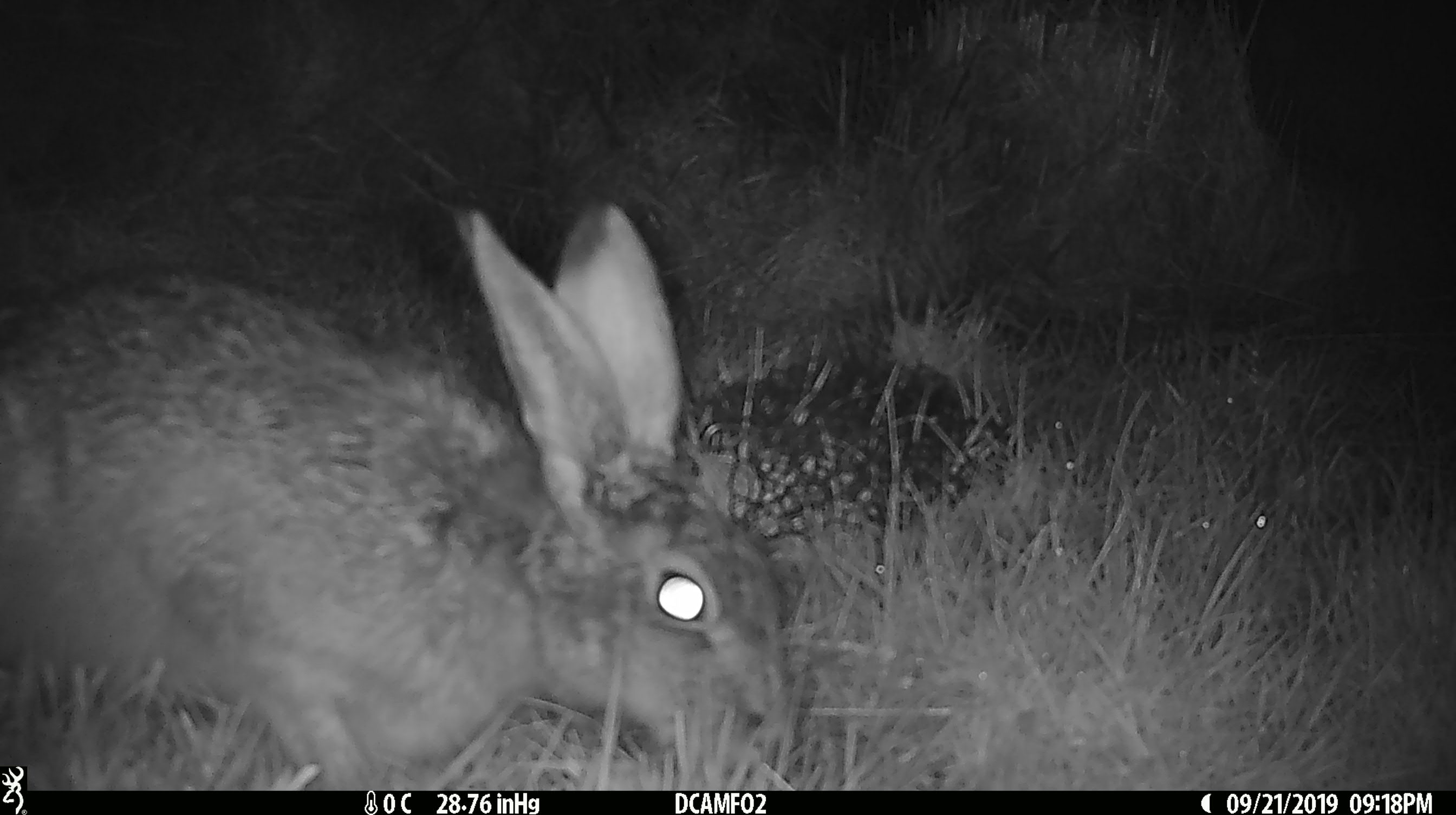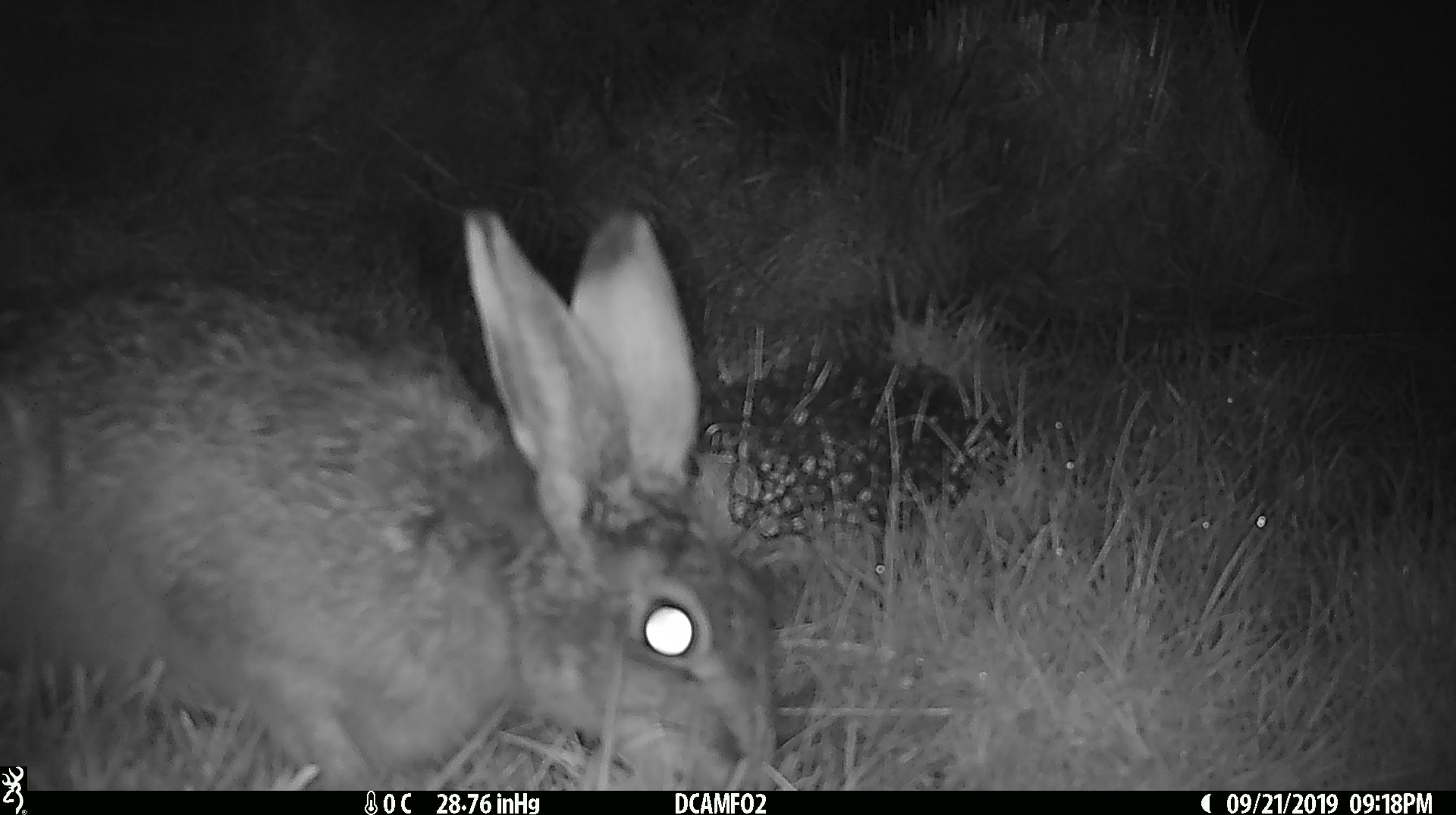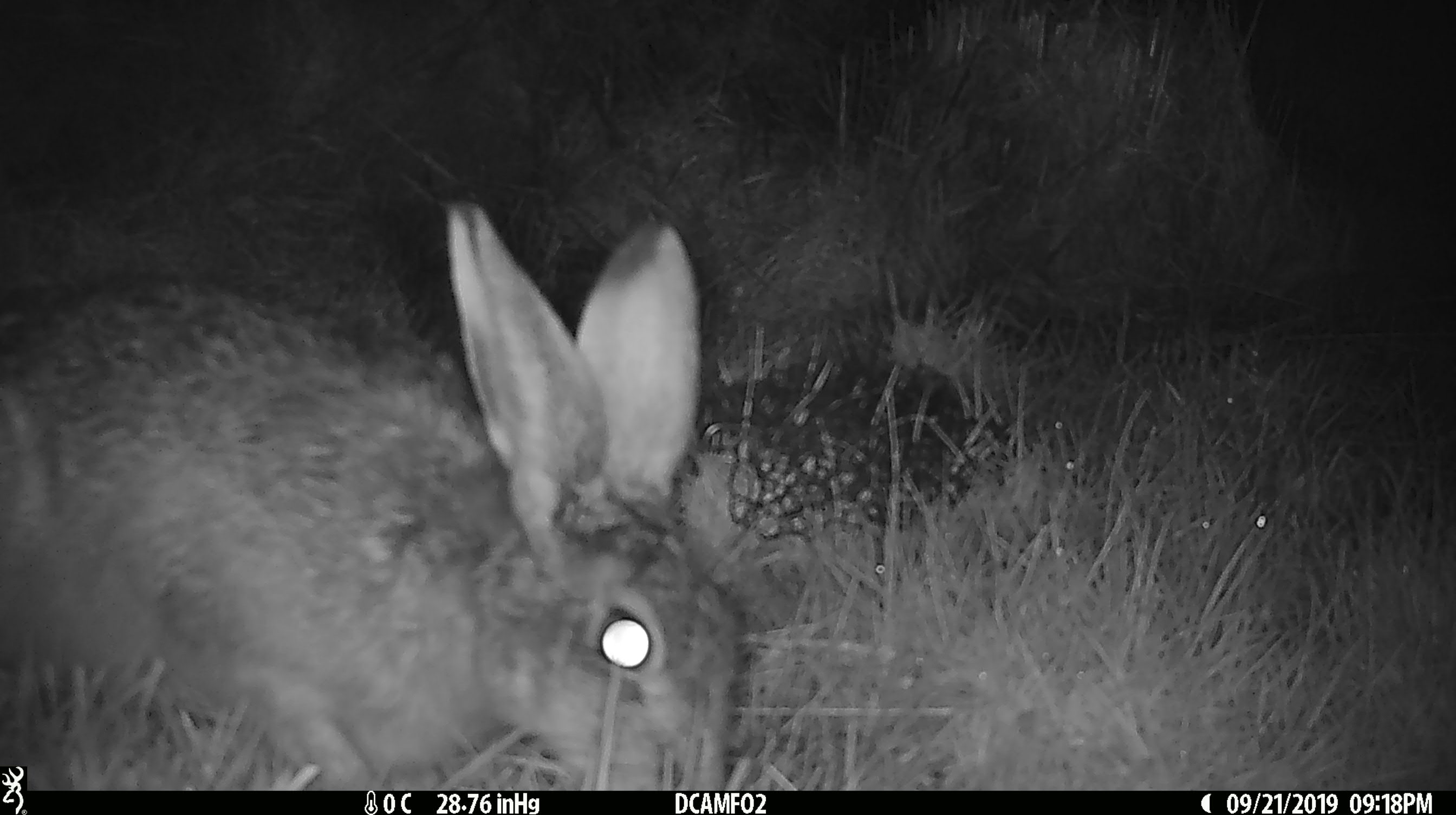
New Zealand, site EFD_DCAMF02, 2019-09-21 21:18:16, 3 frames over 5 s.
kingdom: Animalia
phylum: Chordata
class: Mammalia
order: Lagomorpha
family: Leporidae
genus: Lepus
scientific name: Lepus europaeus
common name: brown hare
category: hare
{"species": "hare (brown hare) (Lepus europaeus)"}